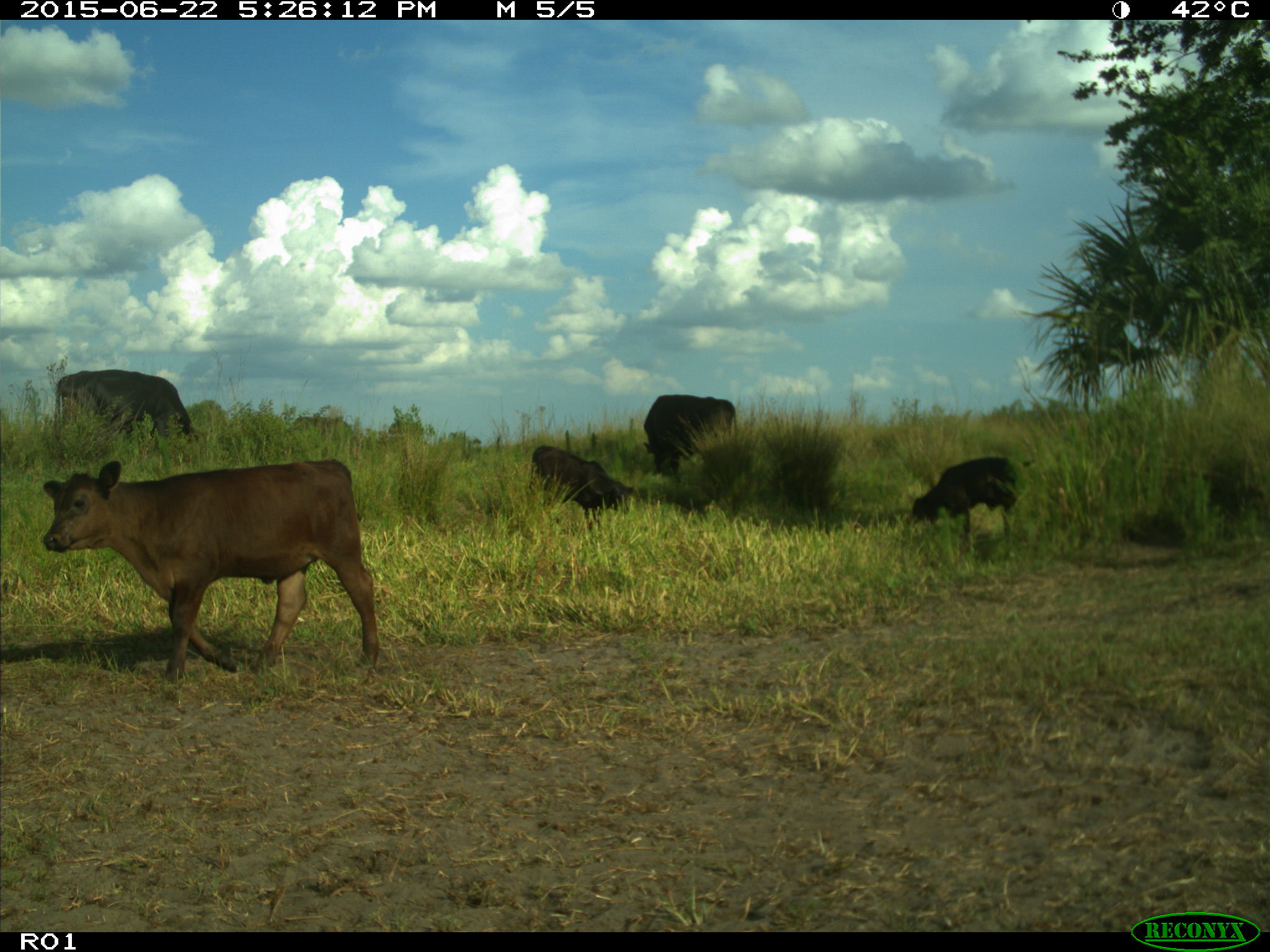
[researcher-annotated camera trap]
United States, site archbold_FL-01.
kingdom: Animalia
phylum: Chordata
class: Mammalia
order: Artiodactyla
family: Bovidae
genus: Bos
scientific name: Bos taurus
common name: domestic cow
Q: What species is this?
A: Bos taurus (domestic cow).